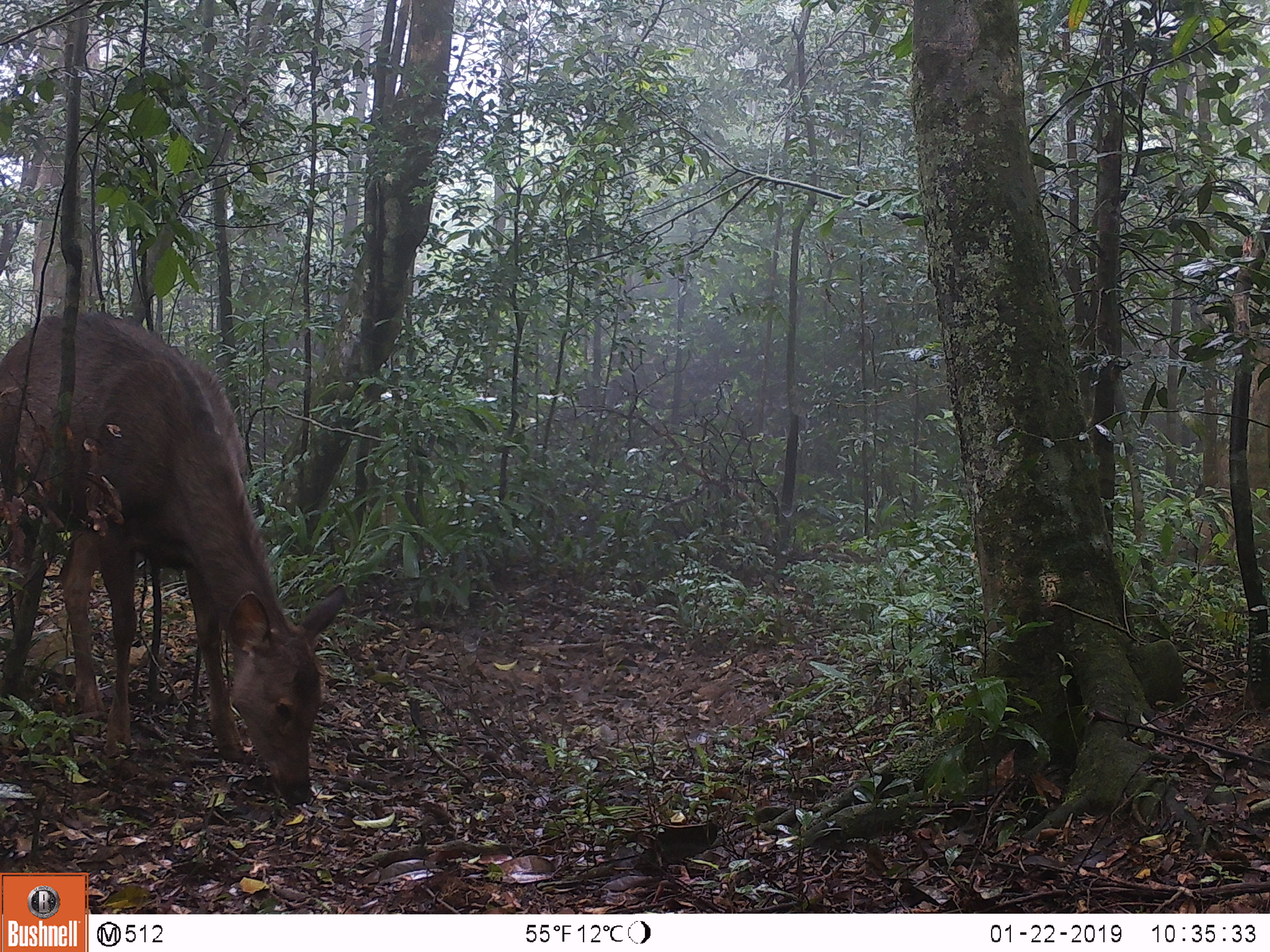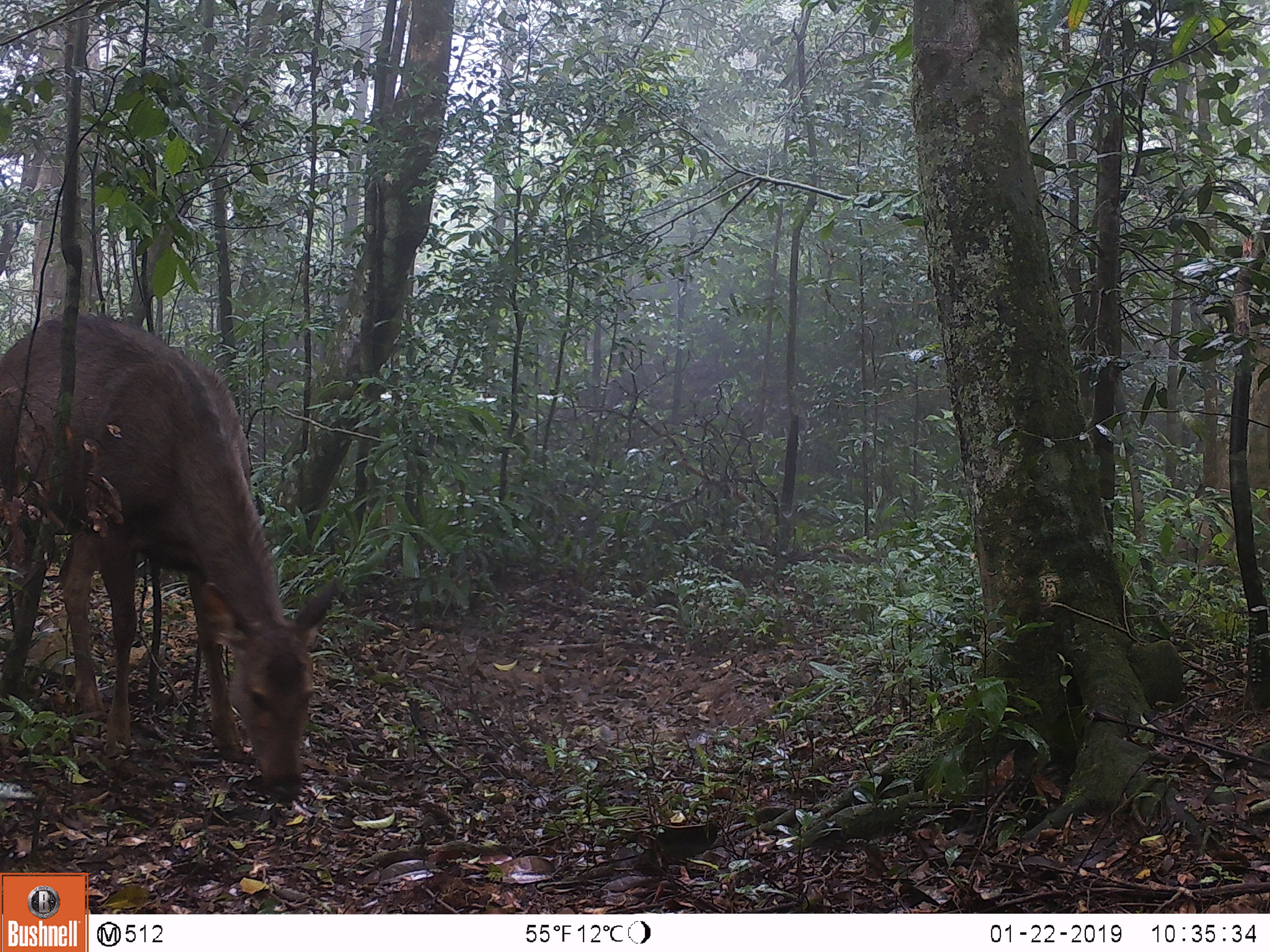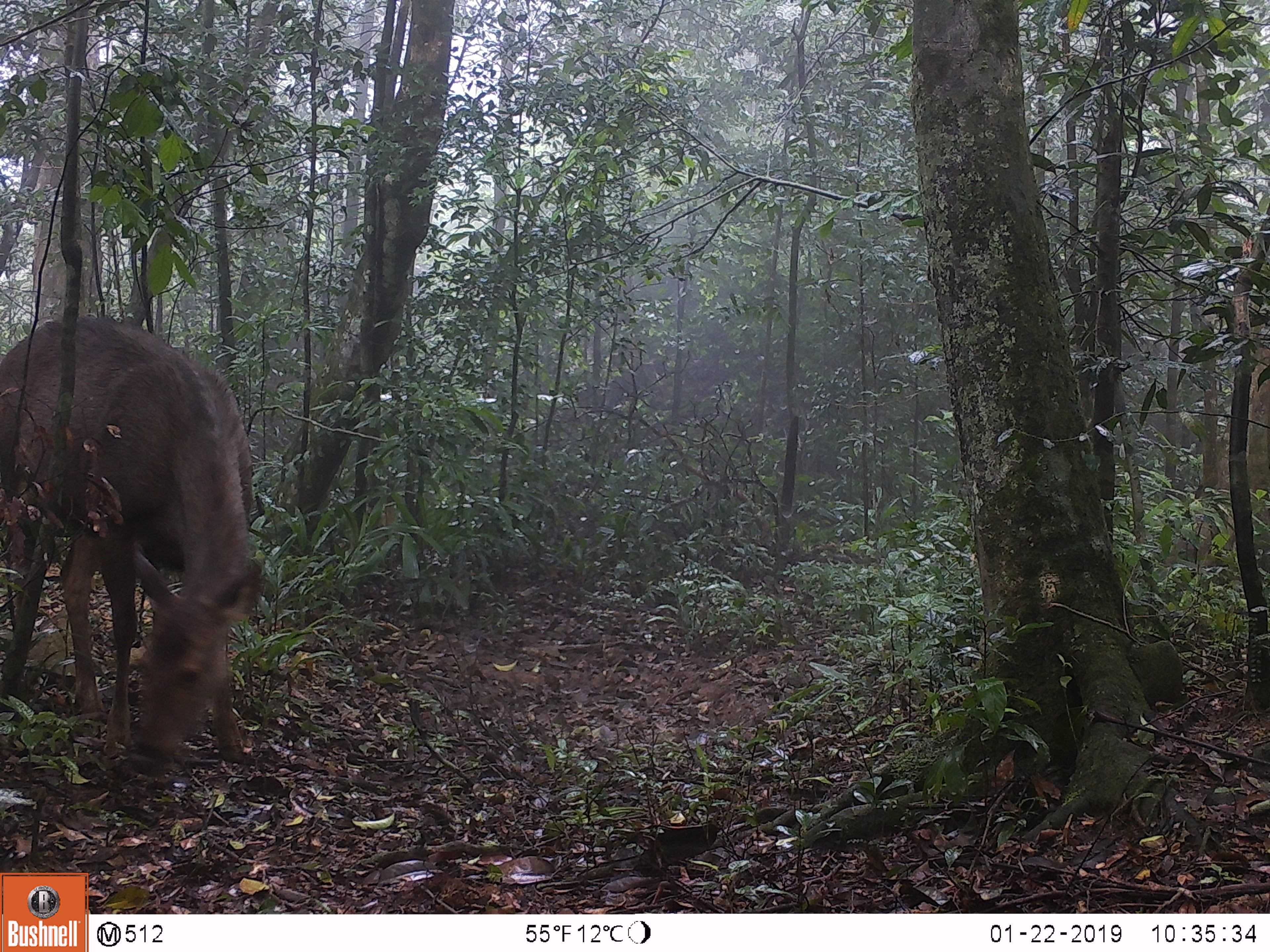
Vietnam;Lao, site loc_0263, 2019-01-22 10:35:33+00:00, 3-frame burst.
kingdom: Animalia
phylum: Chordata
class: Mammalia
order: Artiodactyla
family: Cervidae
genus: Rusa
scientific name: Rusa unicolor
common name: sambar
Sambar (Rusa unicolor). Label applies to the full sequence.